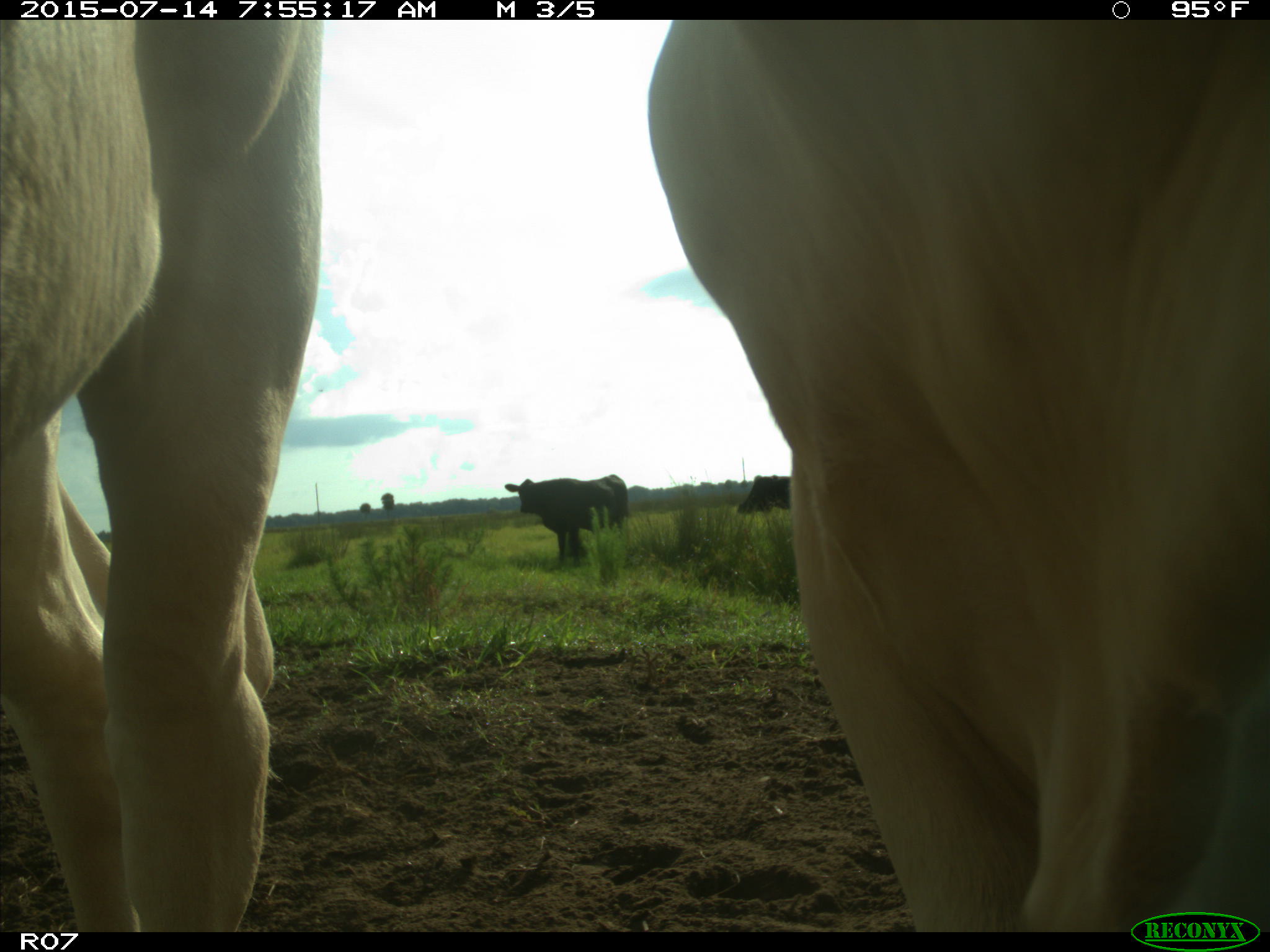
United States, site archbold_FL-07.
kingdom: Animalia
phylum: Chordata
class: Mammalia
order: Artiodactyla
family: Bovidae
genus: Bos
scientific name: Bos taurus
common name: domestic cow